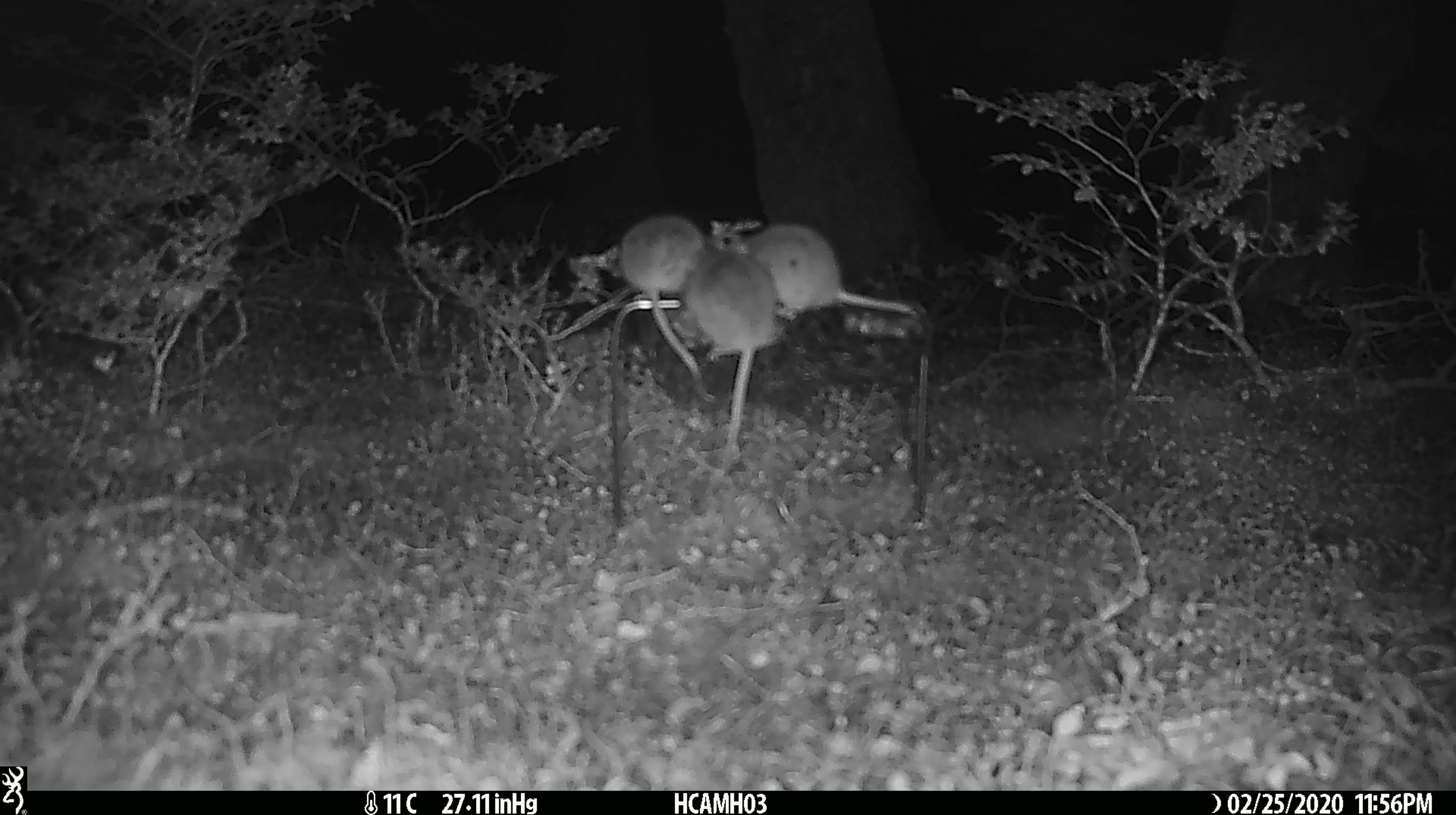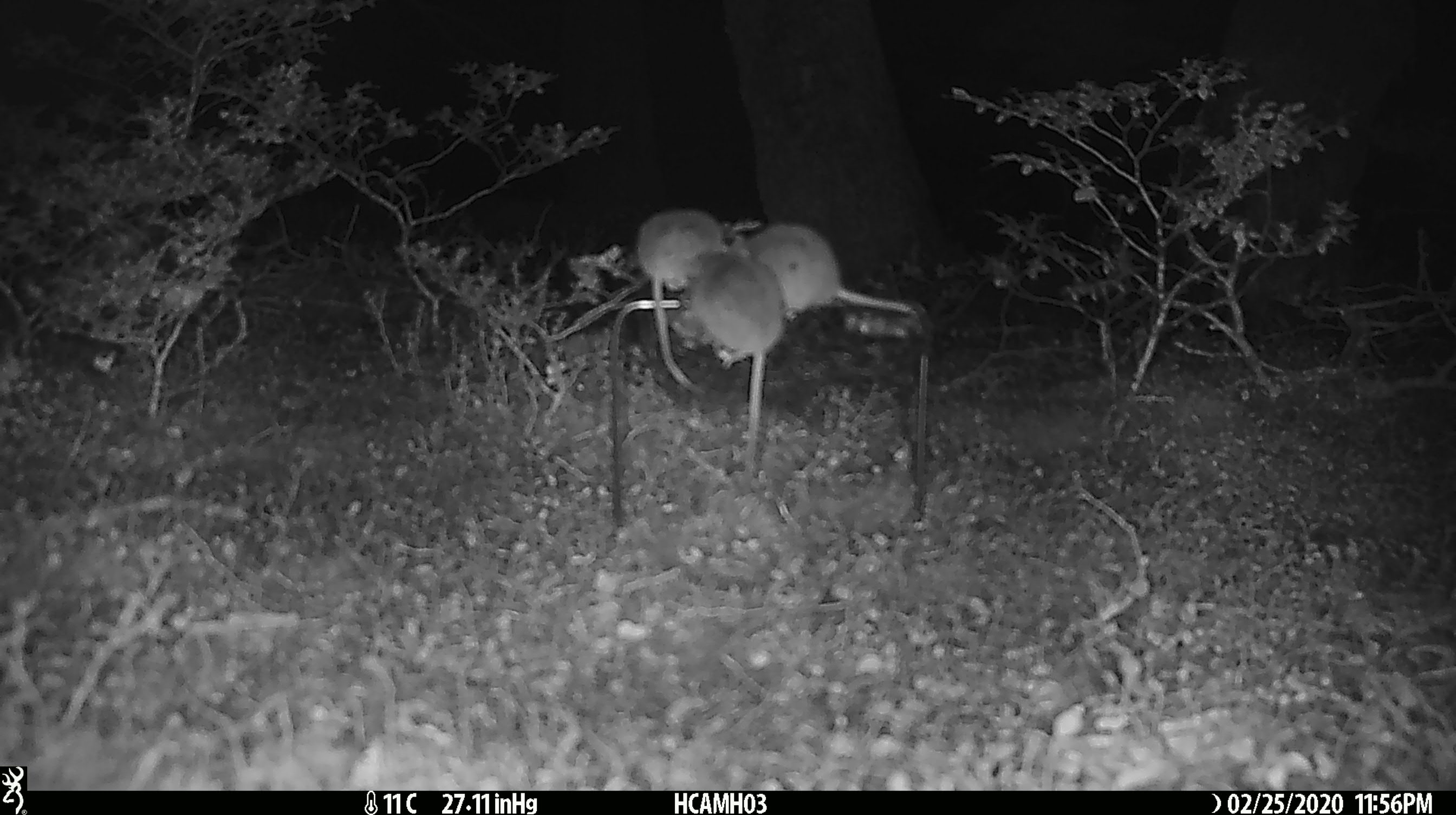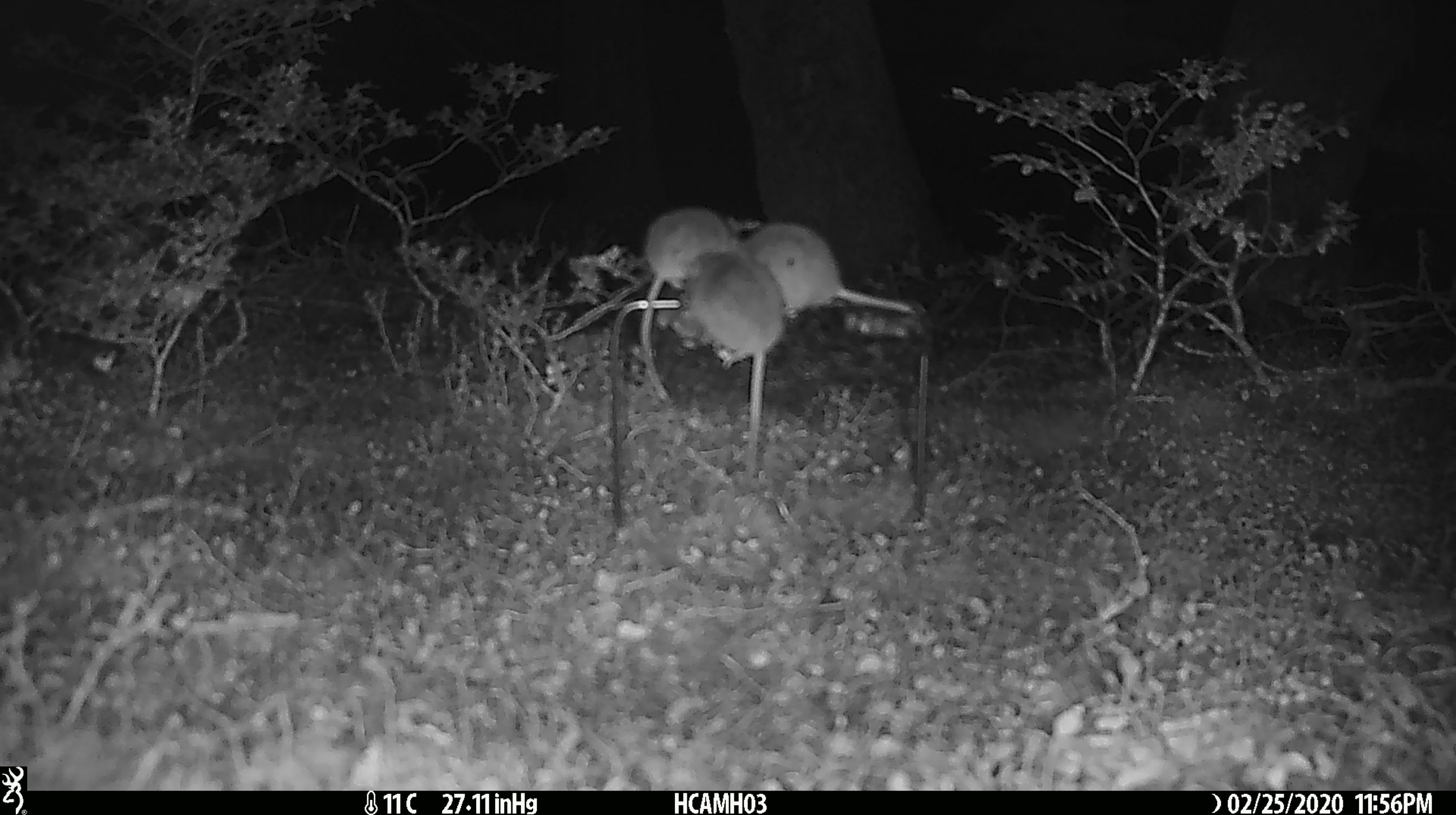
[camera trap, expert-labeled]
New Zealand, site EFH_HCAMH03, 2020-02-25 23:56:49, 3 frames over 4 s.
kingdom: Animalia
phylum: Chordata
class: Mammalia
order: Rodentia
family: Muridae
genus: Mus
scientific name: Mus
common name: mouse